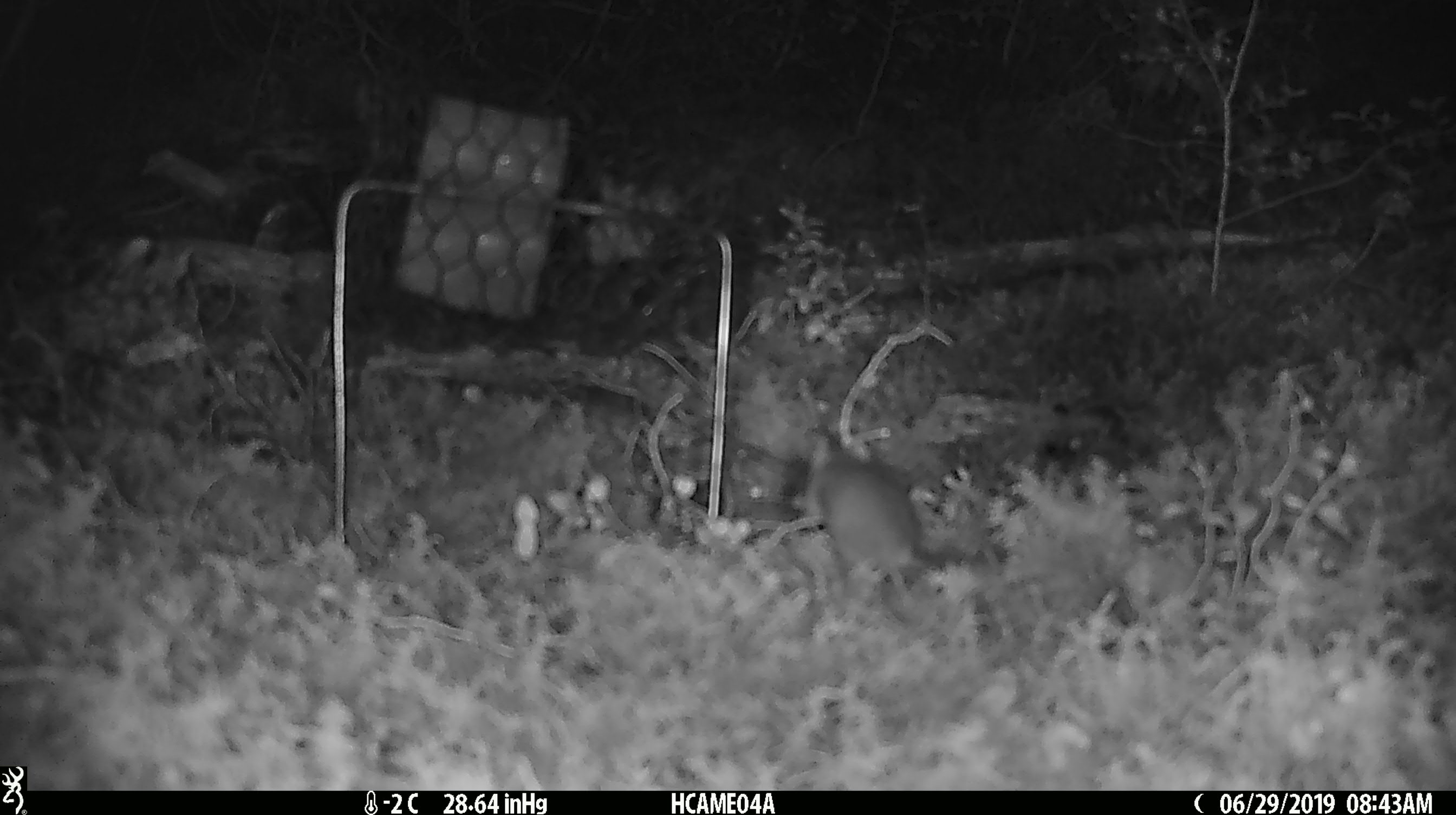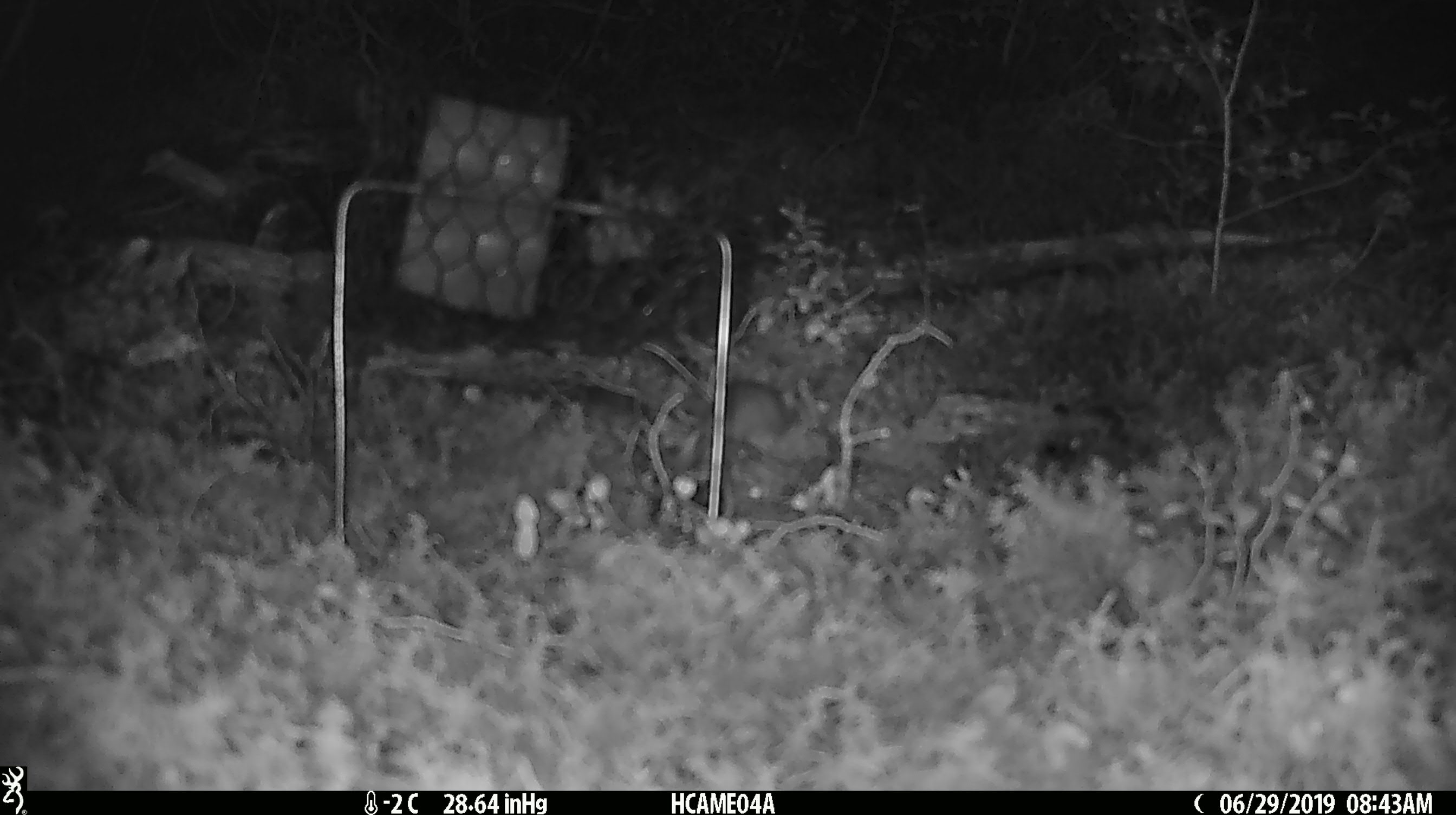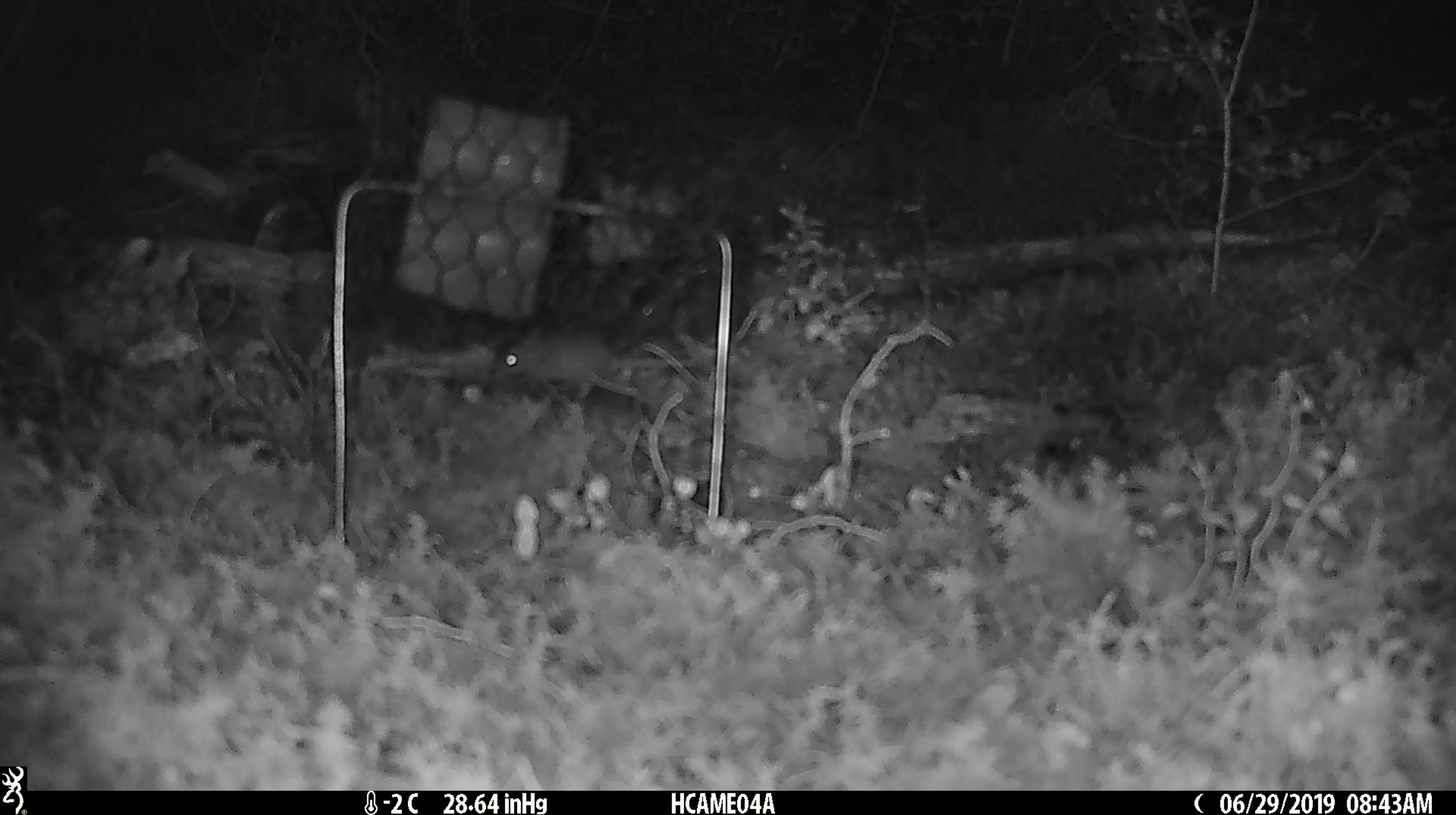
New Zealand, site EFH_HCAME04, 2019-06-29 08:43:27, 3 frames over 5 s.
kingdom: Animalia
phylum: Chordata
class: Mammalia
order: Rodentia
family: Muridae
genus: Mus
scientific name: Mus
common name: mouse